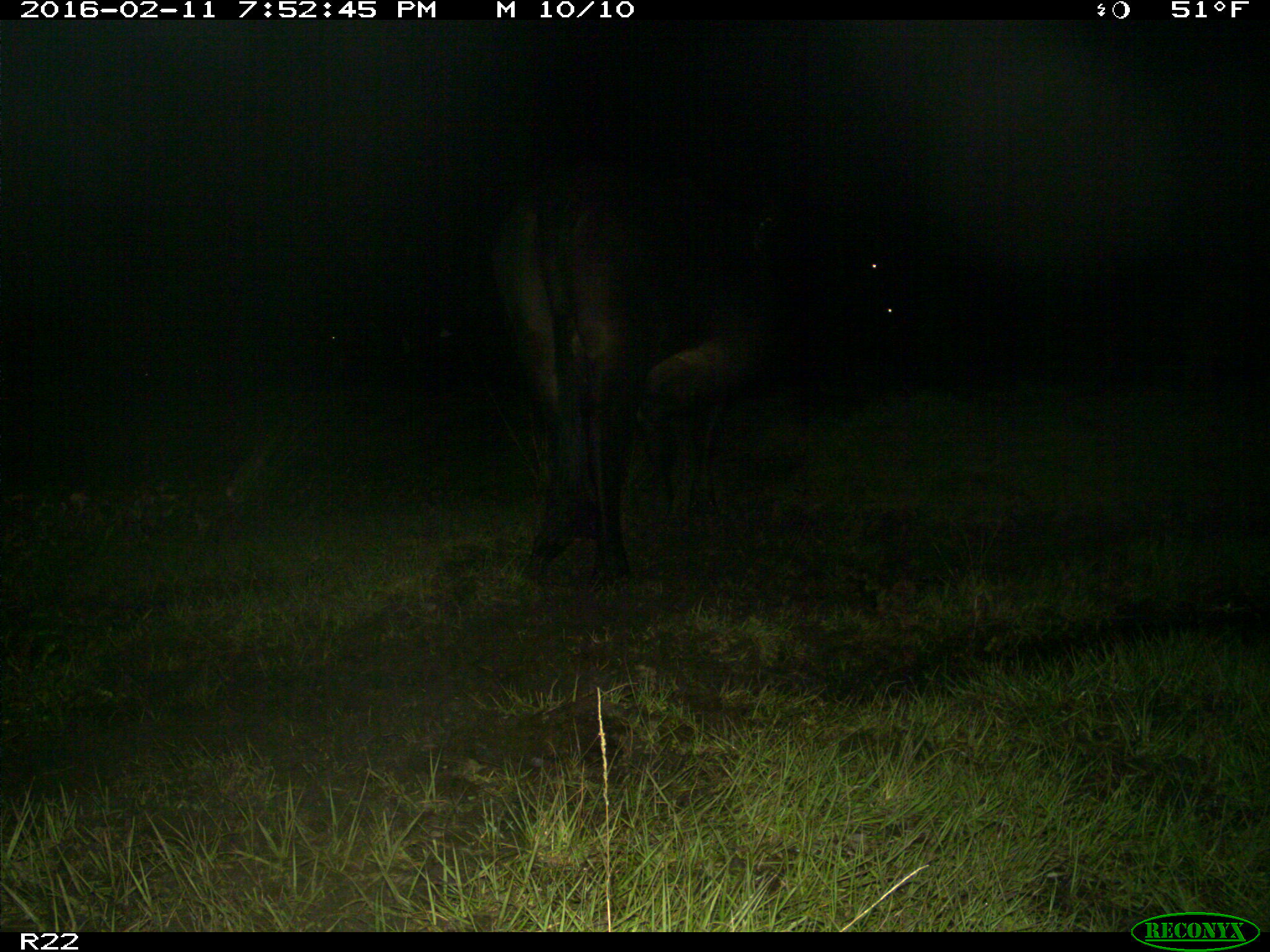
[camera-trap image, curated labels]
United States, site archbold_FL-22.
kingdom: Animalia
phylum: Chordata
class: Mammalia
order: Artiodactyla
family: Bovidae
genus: Bos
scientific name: Bos taurus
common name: domestic cow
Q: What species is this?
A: Bos taurus (domestic cow).